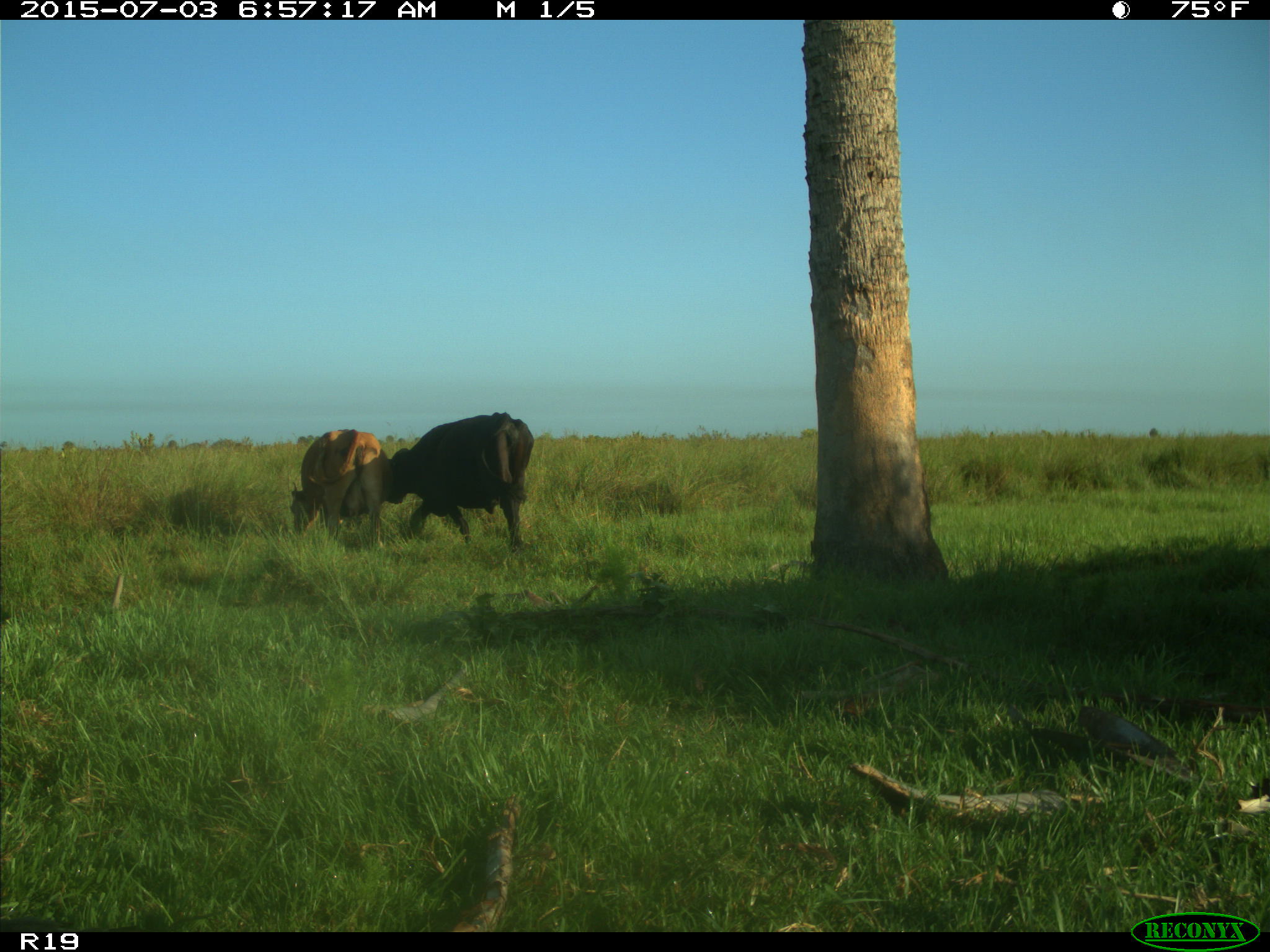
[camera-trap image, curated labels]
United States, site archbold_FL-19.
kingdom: Animalia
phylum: Chordata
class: Mammalia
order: Artiodactyla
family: Bovidae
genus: Bos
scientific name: Bos taurus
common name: domestic cow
Bos taurus (domestic cow).